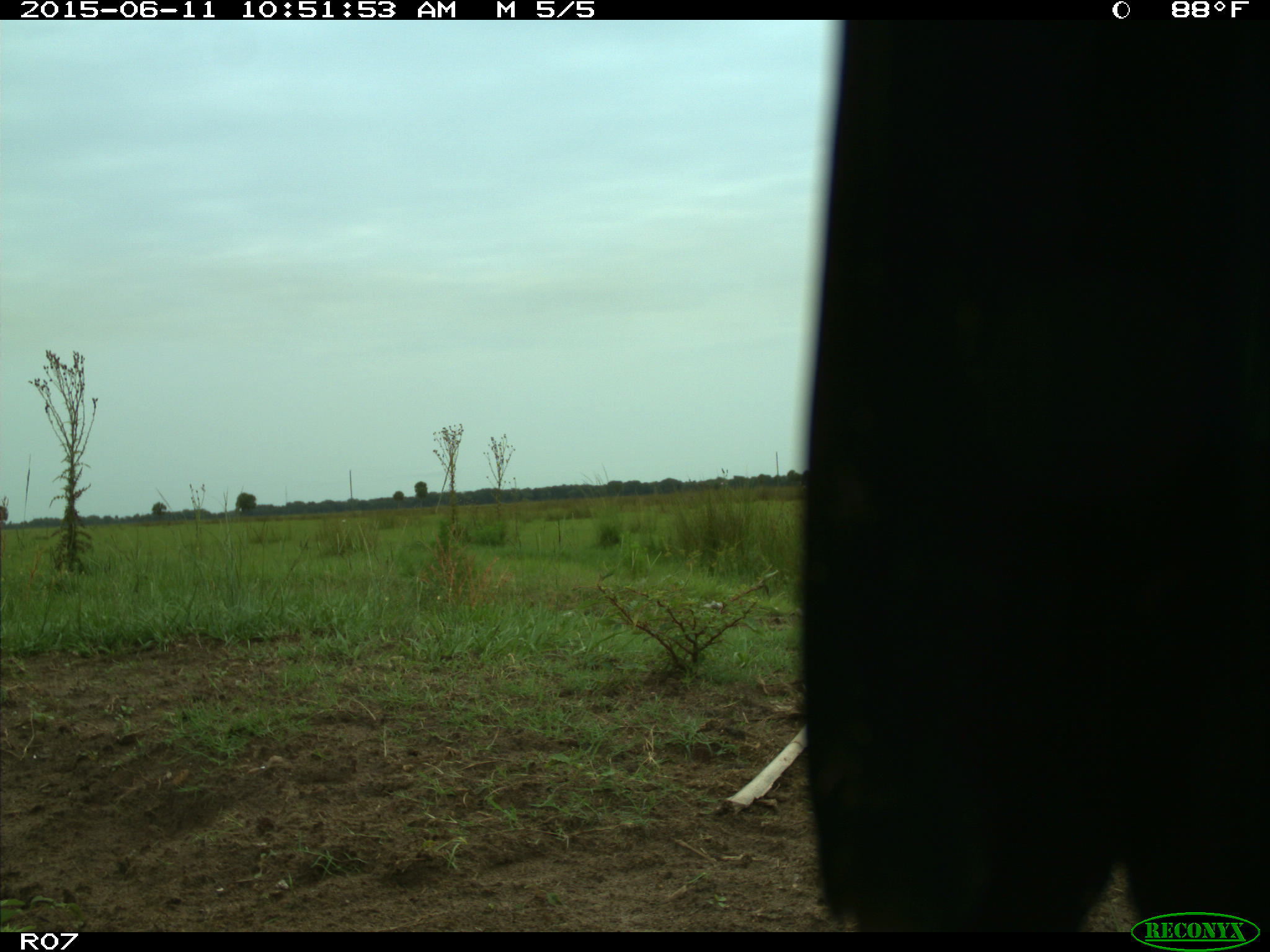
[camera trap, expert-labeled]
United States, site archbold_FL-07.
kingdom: Animalia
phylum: Chordata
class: Mammalia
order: Artiodactyla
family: Bovidae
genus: Bos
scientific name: Bos taurus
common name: domestic cow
Bos taurus (domestic cow).